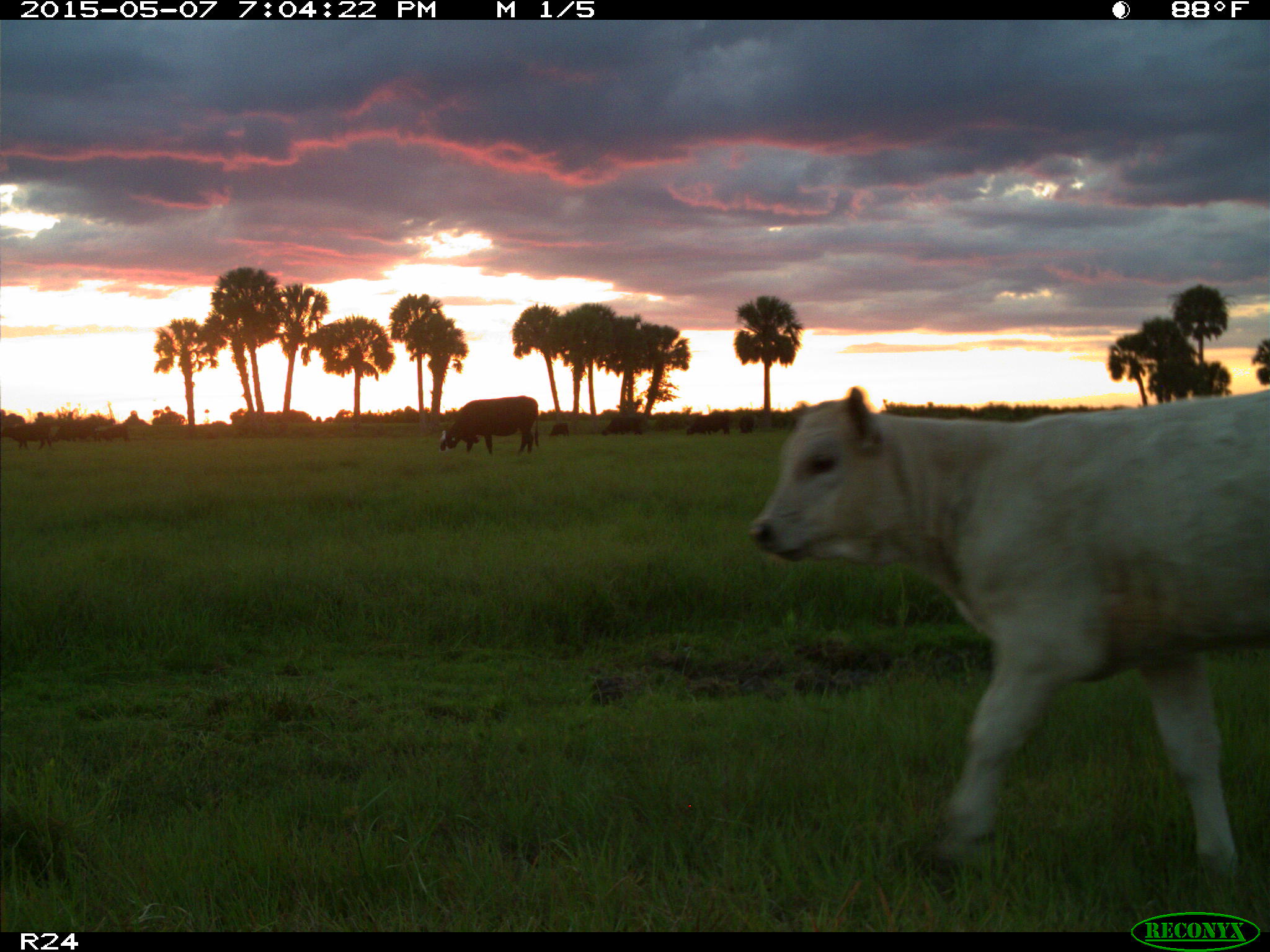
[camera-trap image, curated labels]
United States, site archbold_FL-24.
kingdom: Animalia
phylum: Chordata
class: Mammalia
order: Artiodactyla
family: Bovidae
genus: Bos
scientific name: Bos taurus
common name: domestic cow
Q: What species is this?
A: Bos taurus (domestic cow).